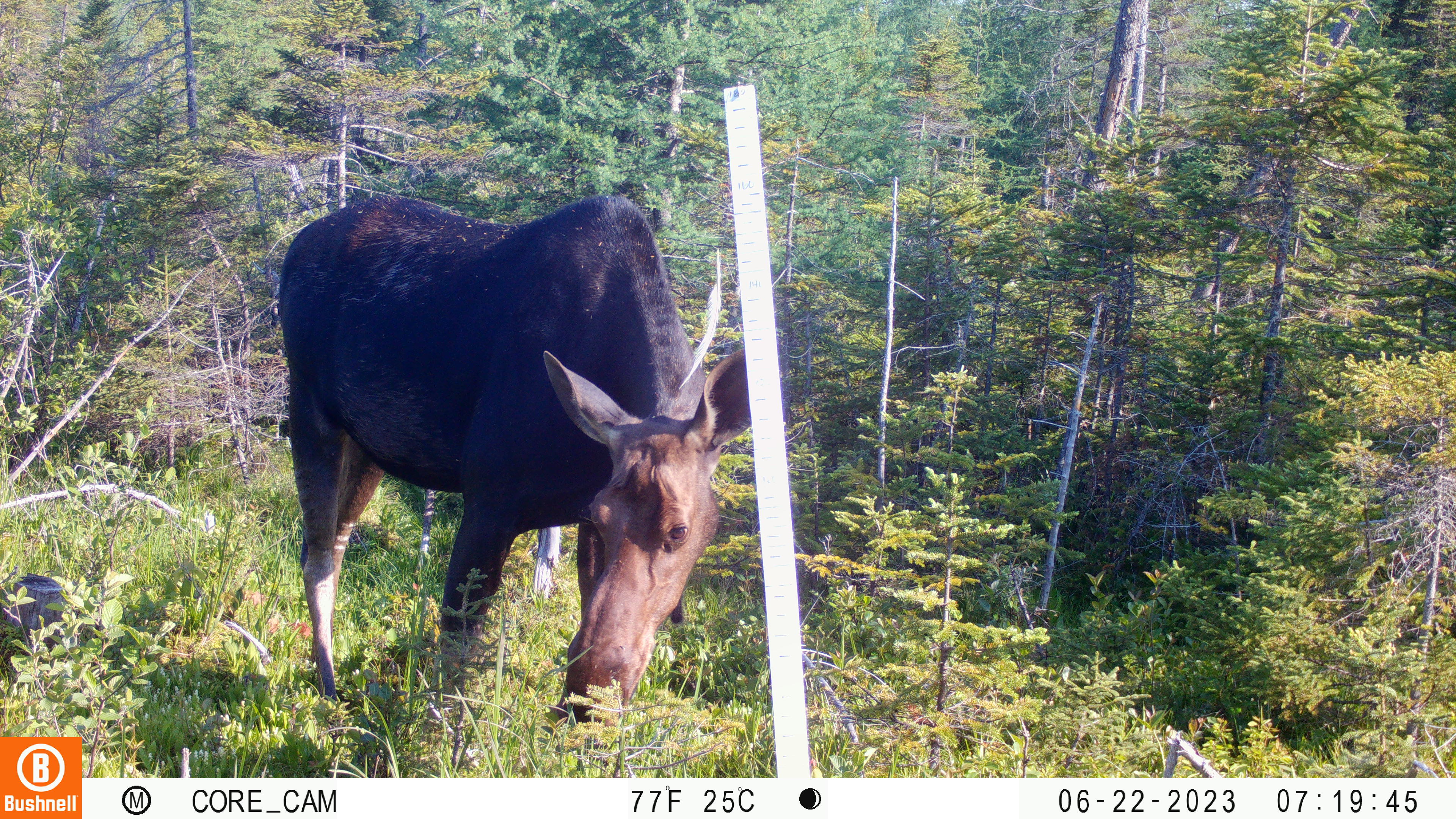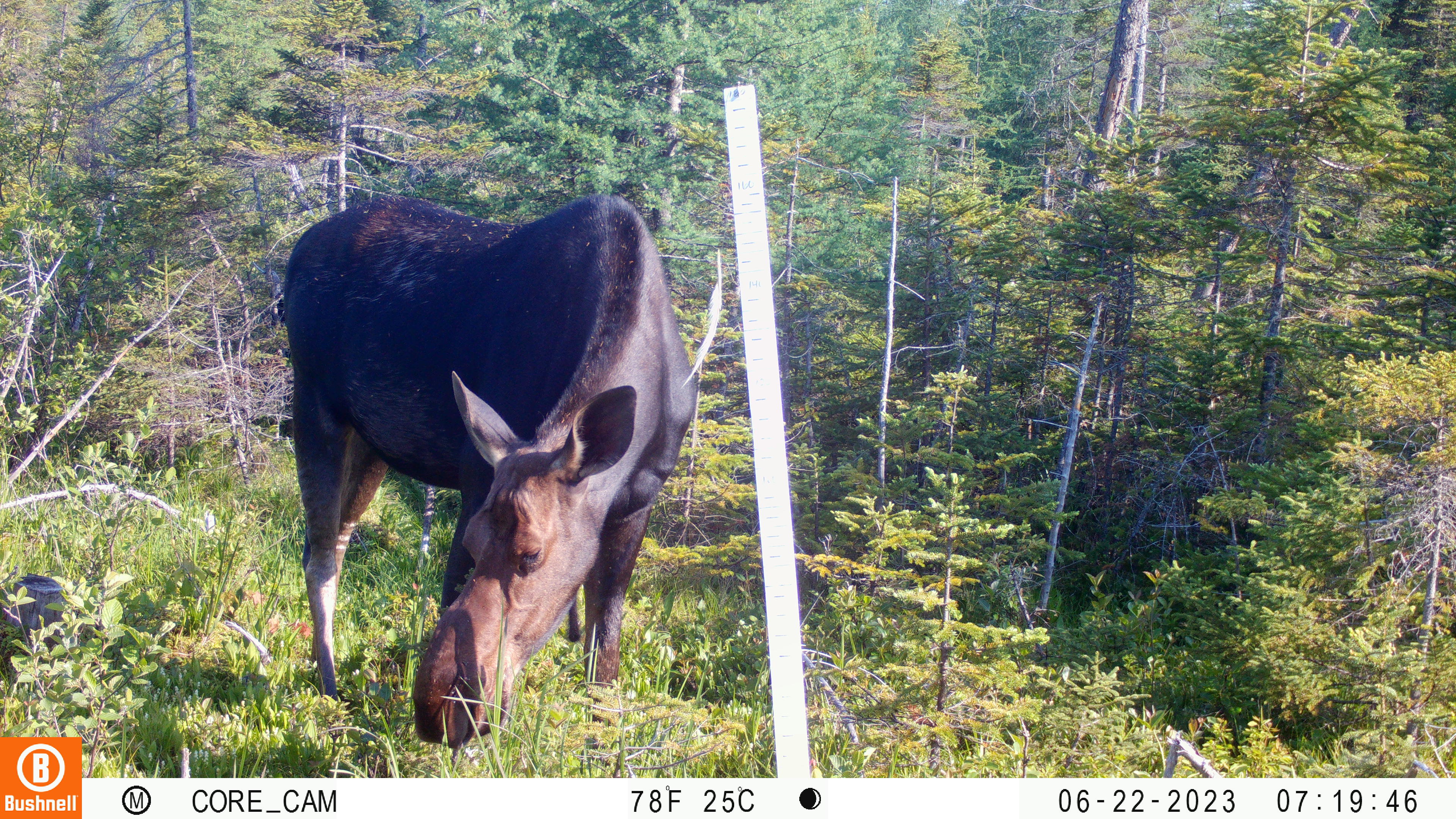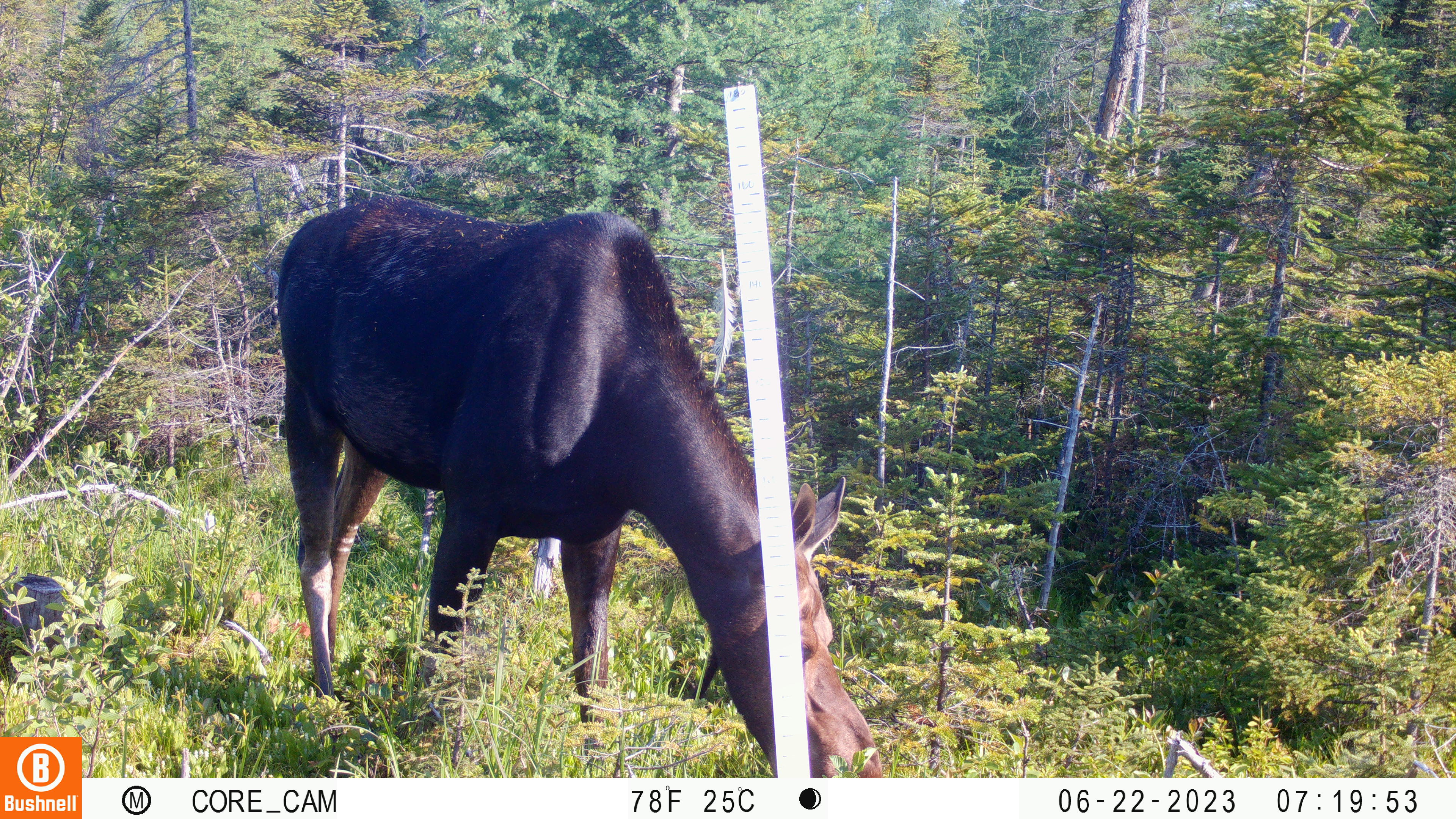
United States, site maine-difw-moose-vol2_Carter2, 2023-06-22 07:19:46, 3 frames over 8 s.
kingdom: Animalia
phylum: Chordata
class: Mammalia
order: Artiodactyla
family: Cervidae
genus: Alces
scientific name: Alces alces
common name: moose